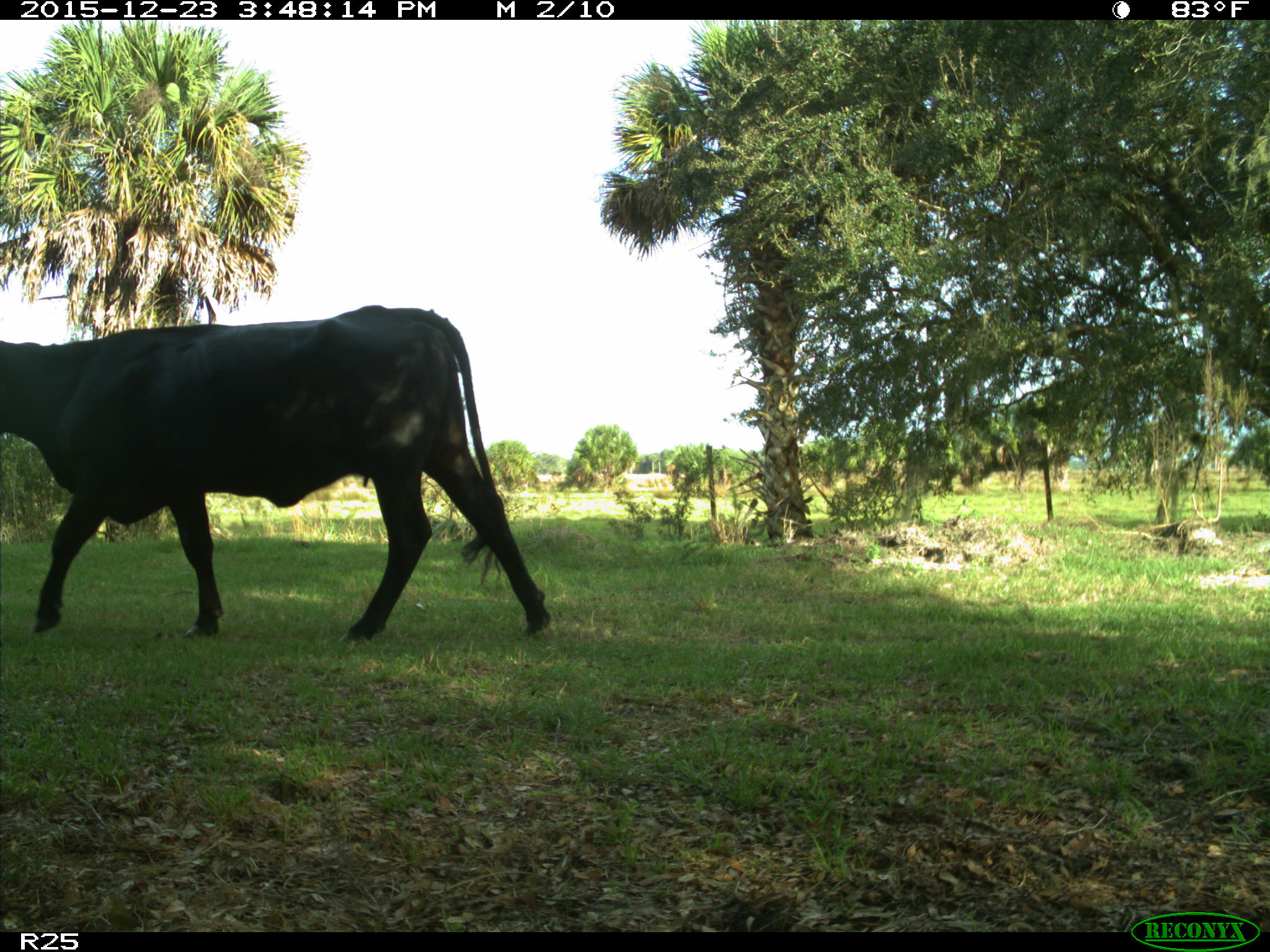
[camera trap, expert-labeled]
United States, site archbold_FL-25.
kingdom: Animalia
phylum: Chordata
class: Mammalia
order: Artiodactyla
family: Bovidae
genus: Bos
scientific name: Bos taurus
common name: domestic cow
Bos taurus (domestic cow).